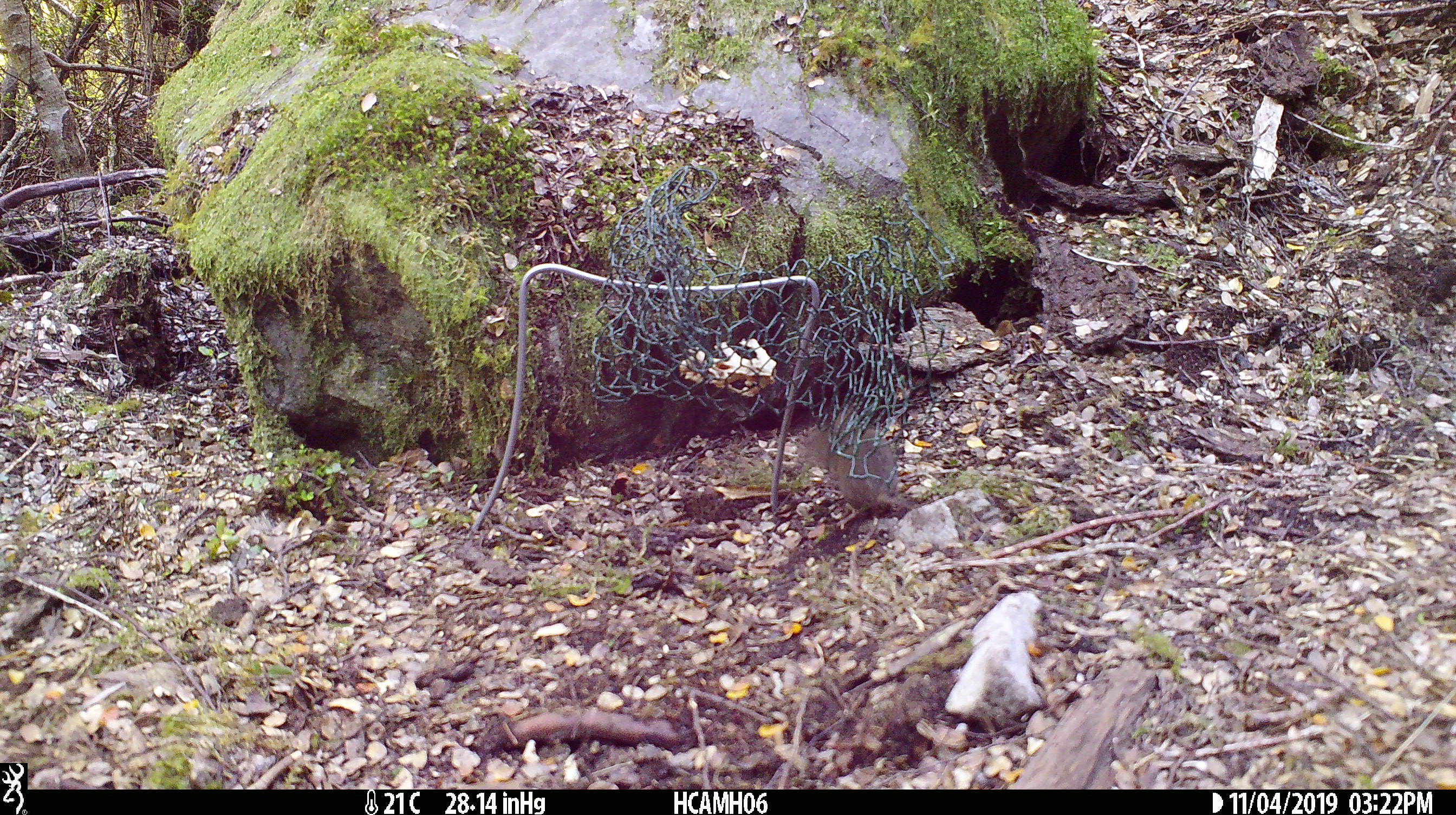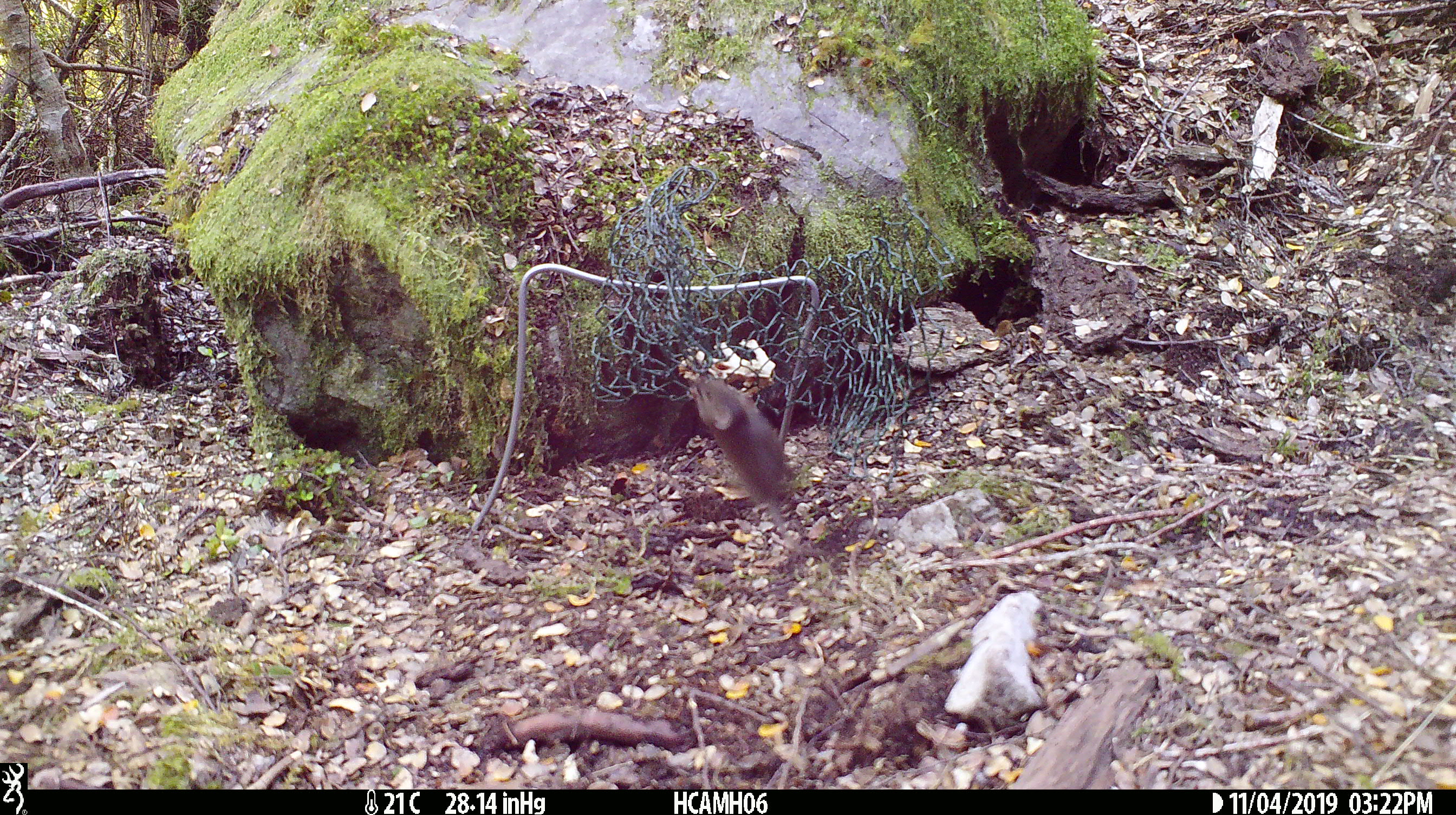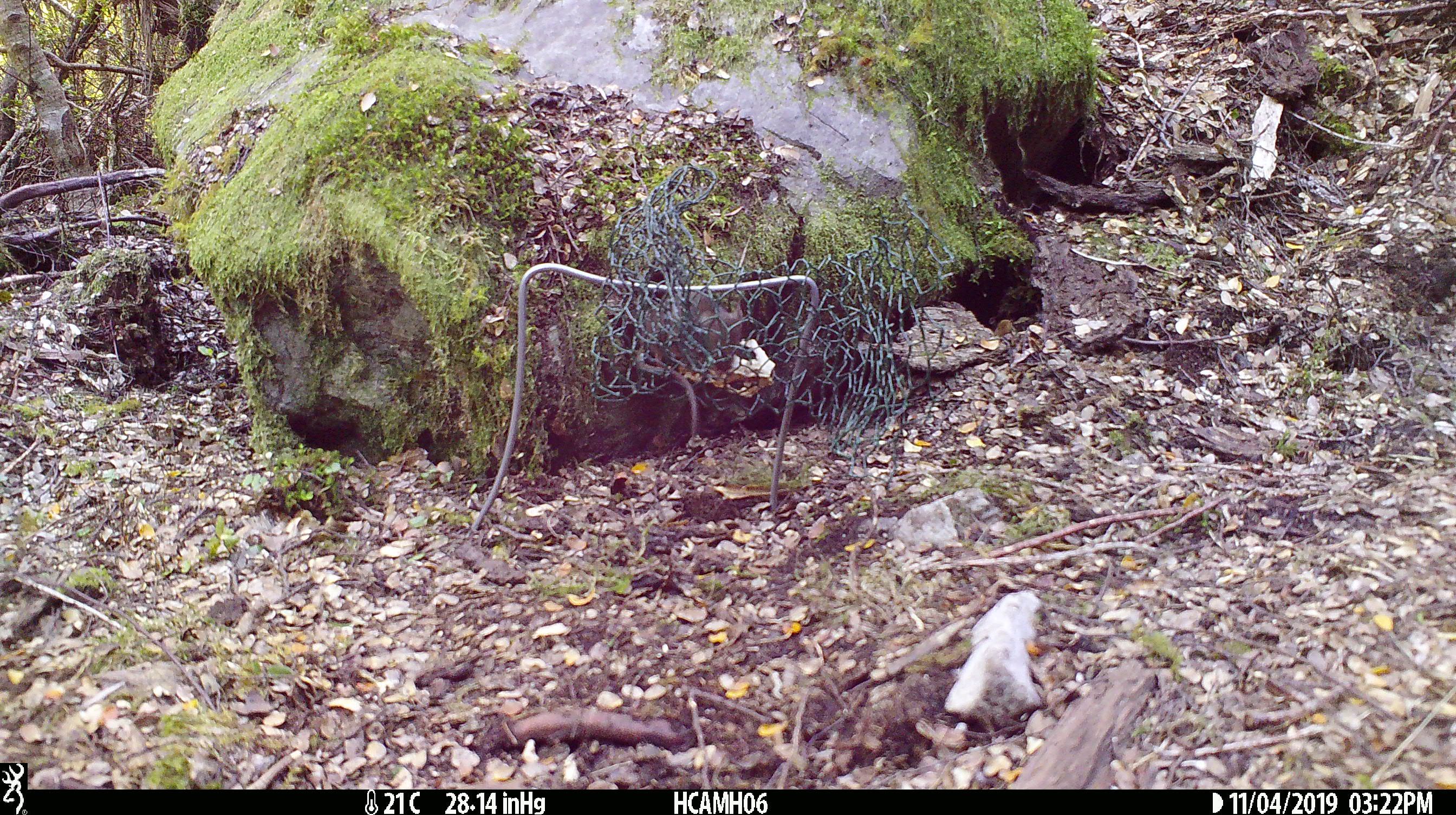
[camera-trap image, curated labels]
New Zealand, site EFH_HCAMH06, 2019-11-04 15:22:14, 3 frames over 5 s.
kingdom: Animalia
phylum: Chordata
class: Mammalia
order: Rodentia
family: Muridae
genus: Mus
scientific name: Mus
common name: mouse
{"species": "mouse (Mus)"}